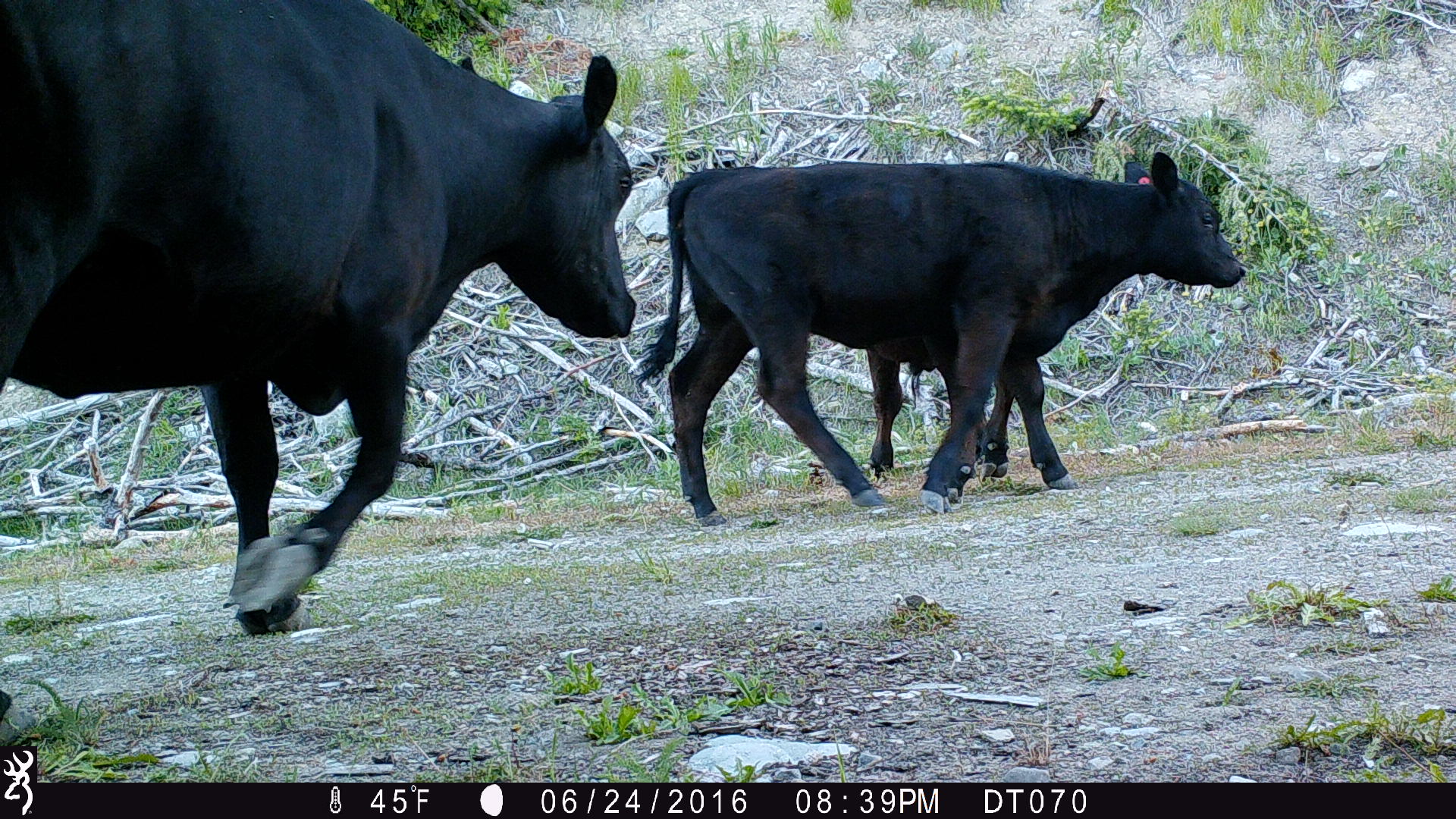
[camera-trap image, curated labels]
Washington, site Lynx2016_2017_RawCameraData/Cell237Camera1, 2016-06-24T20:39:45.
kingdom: Animalia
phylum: Chordata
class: Mammalia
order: Artiodactyla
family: Bovidae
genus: Bos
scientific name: Bos taurus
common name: domestic cattle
Domestic cattle (Bos taurus). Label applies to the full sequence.